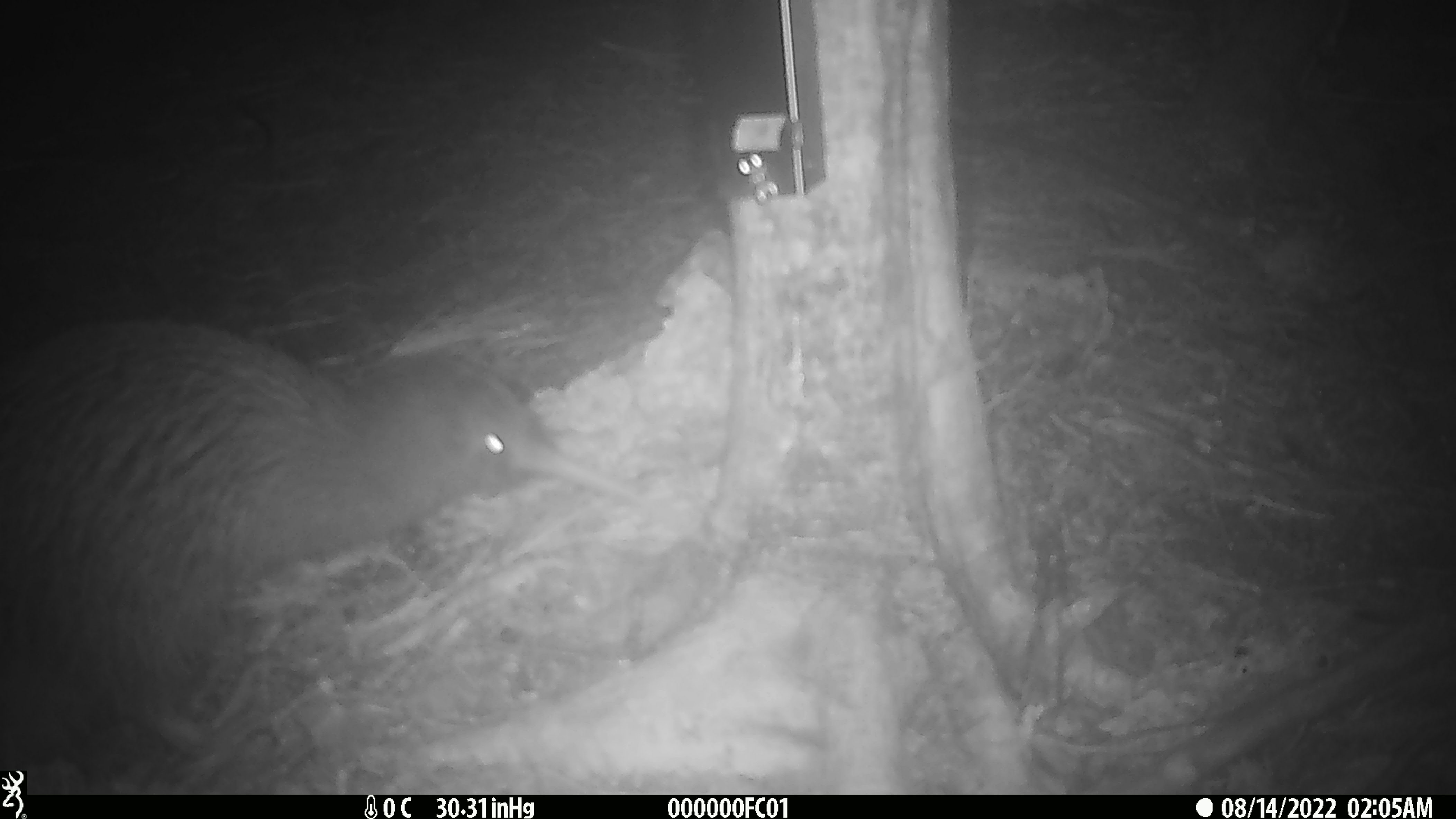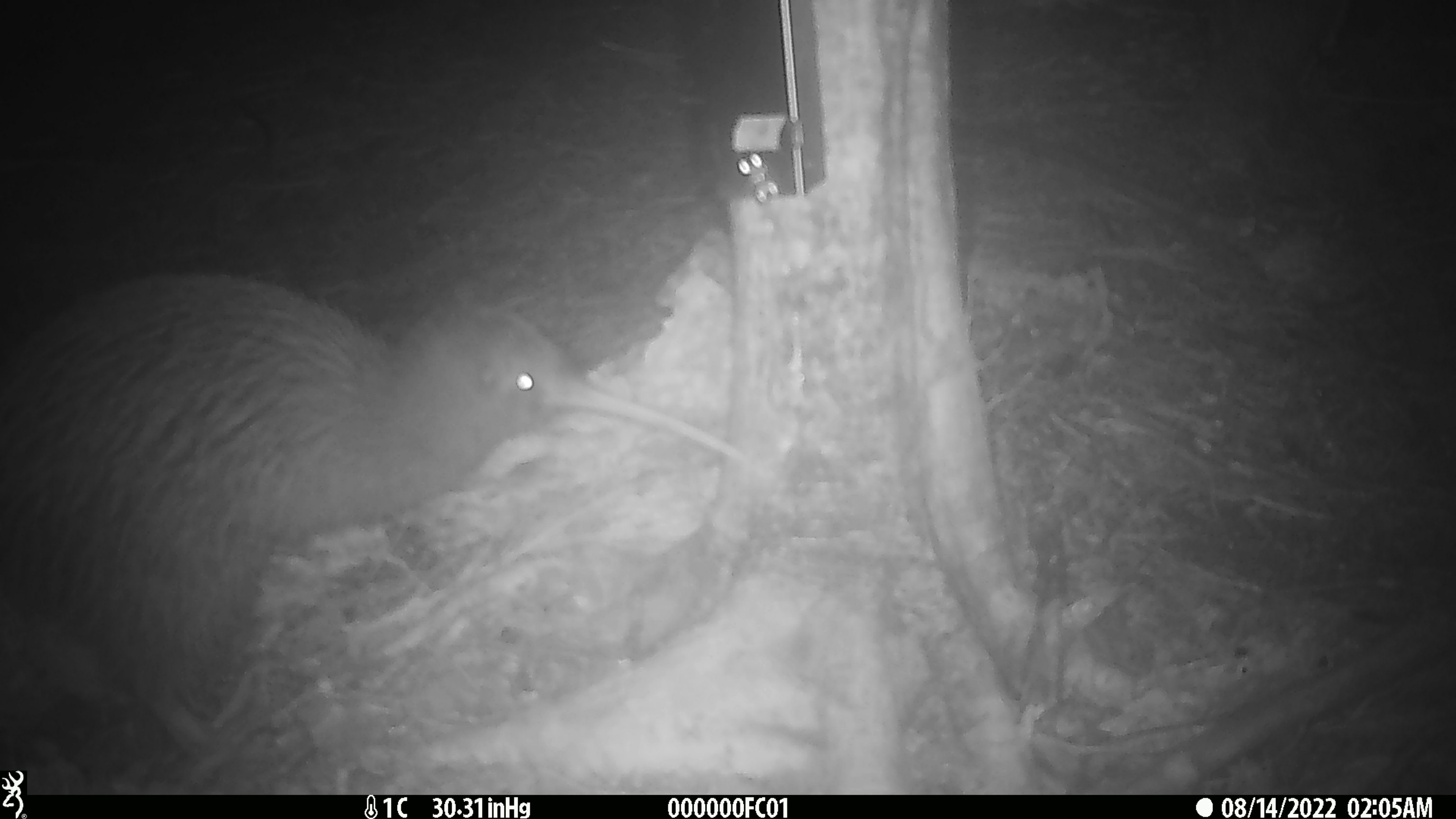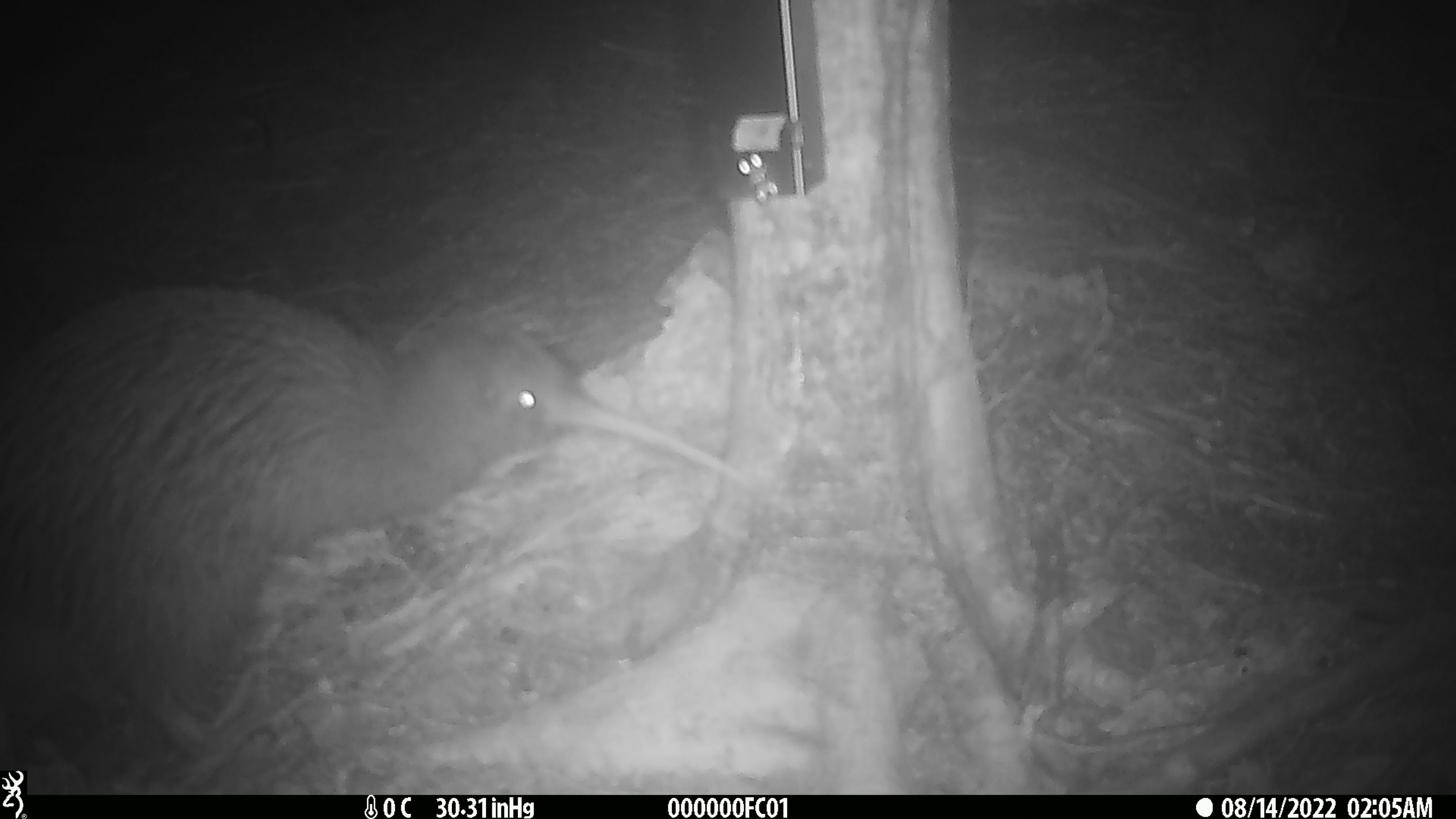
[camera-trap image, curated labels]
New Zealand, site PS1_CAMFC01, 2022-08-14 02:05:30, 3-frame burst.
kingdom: Animalia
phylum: Chordata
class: Aves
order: Apterygiformes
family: Apterygidae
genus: Apteryx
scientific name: Apteryx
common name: kiwi